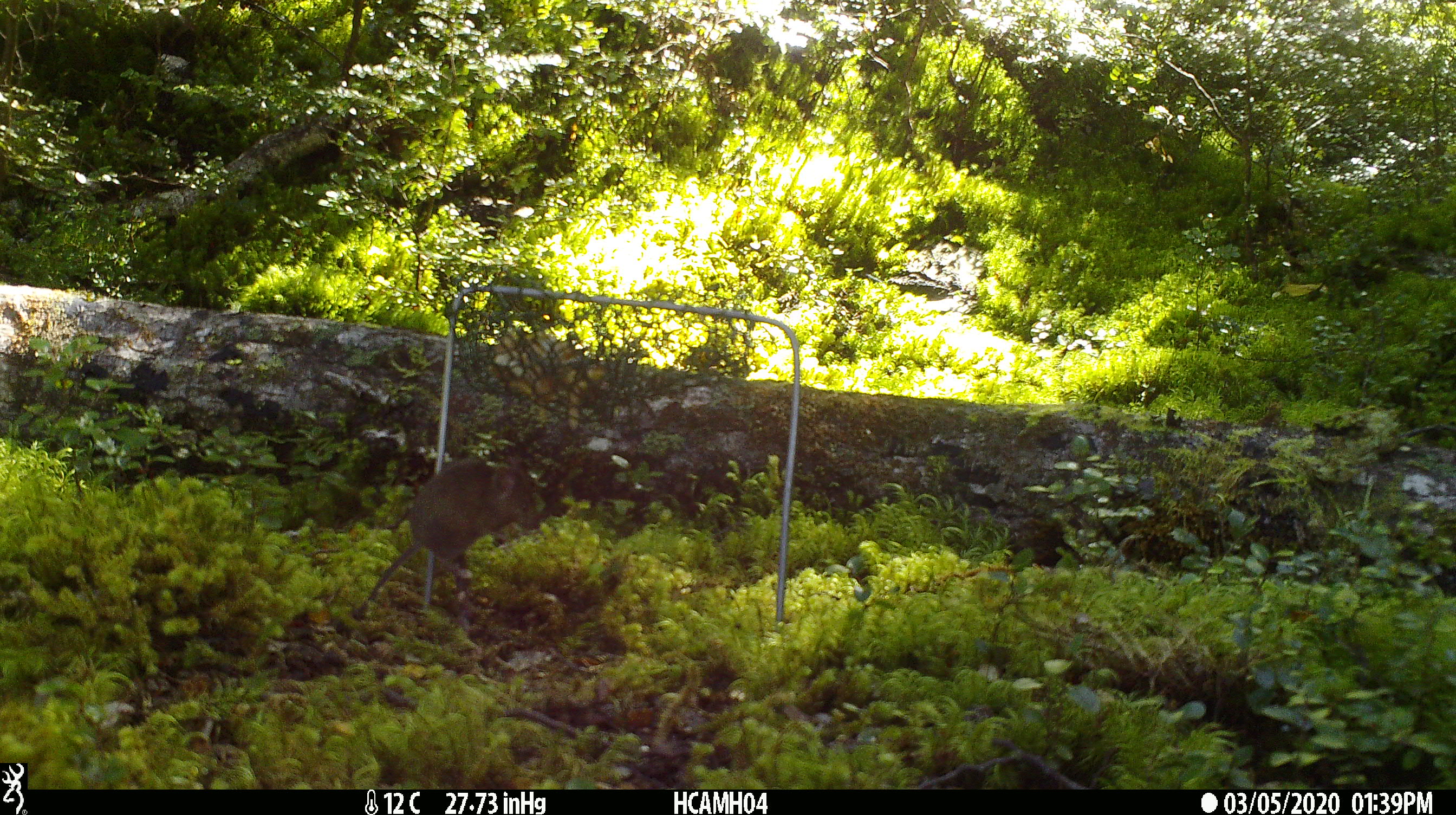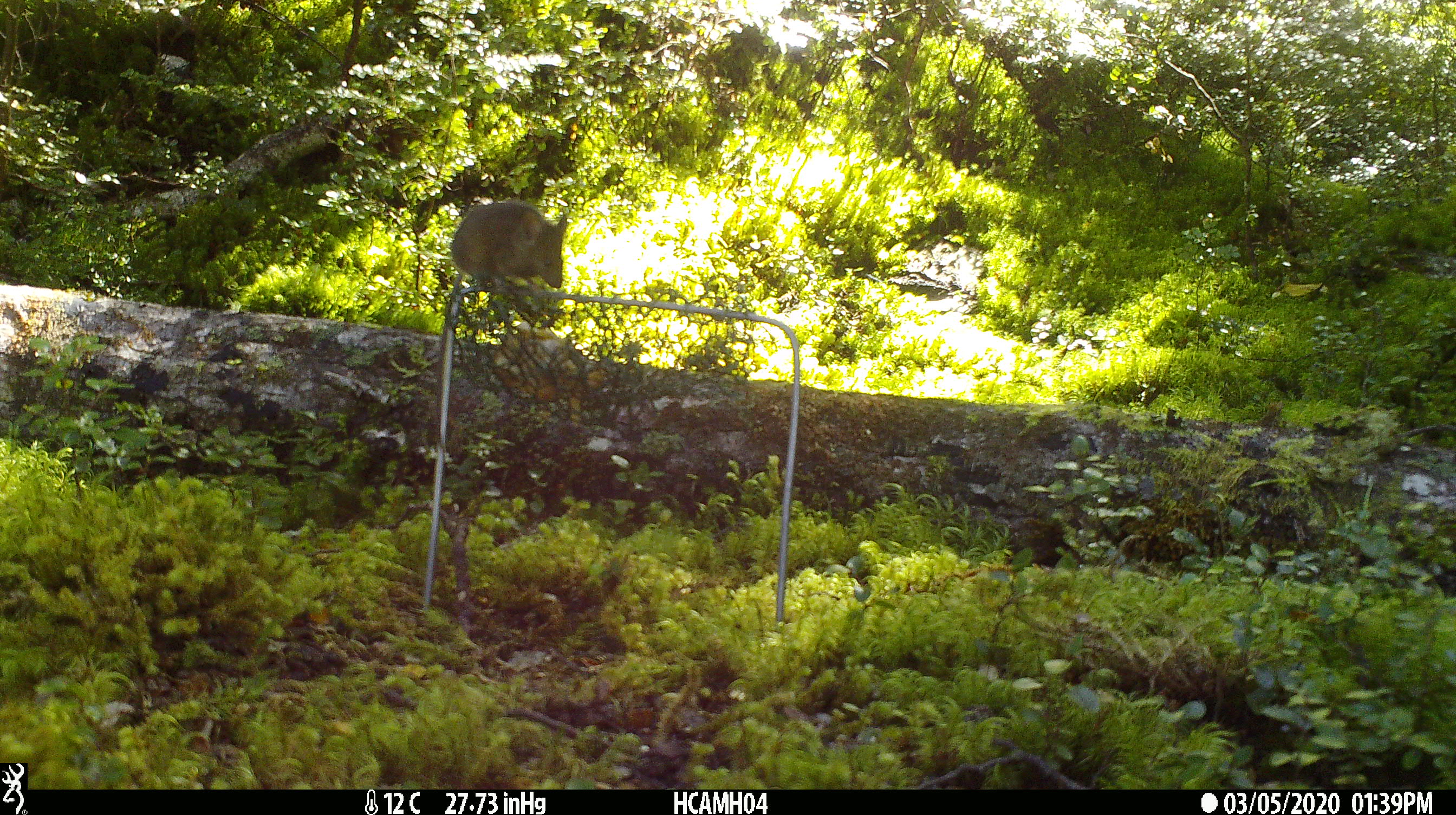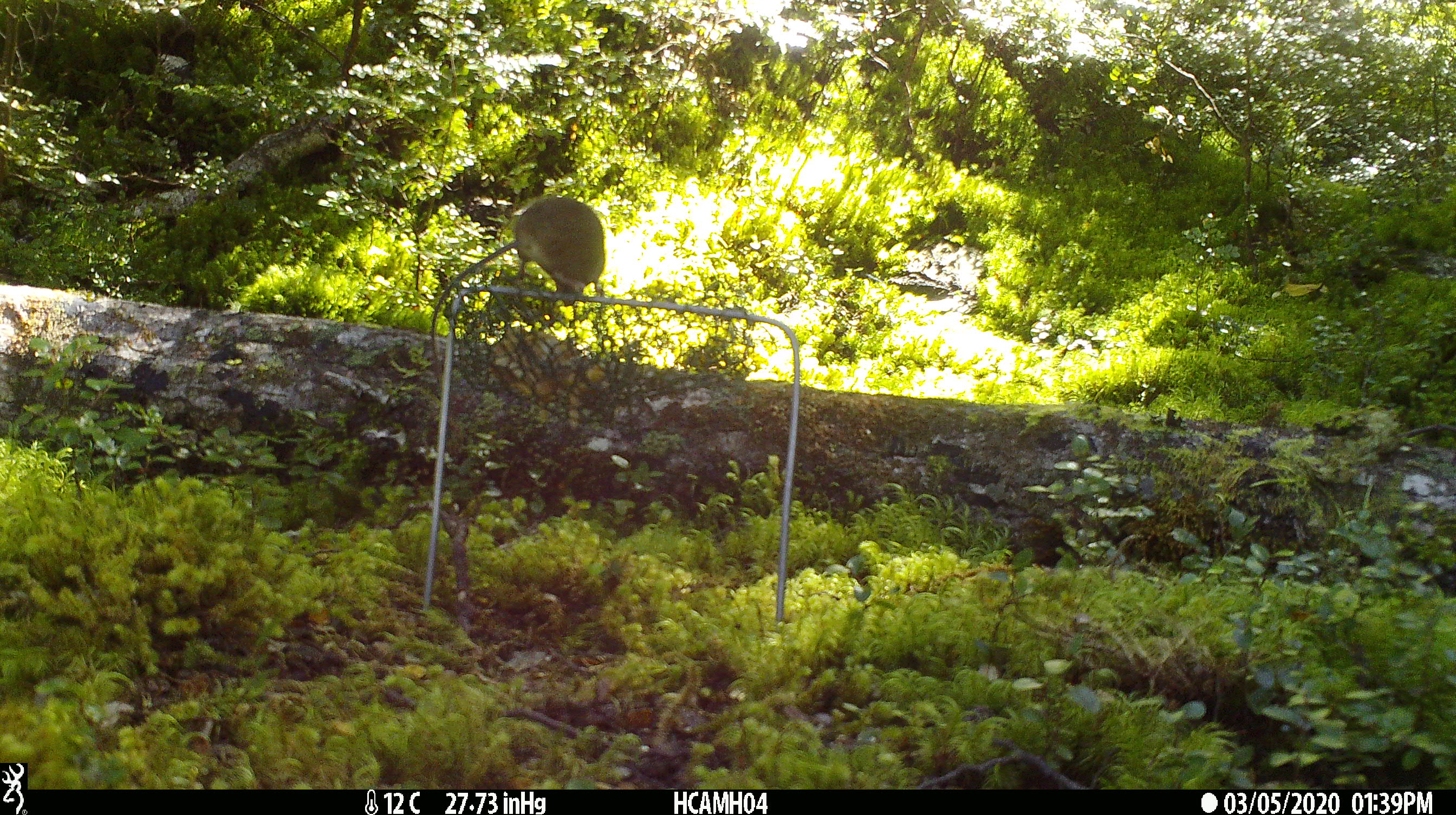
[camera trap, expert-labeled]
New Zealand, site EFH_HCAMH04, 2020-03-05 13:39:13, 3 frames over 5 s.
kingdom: Animalia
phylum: Chordata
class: Mammalia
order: Rodentia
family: Muridae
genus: Mus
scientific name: Mus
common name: mouse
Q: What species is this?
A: Mouse (Mus).